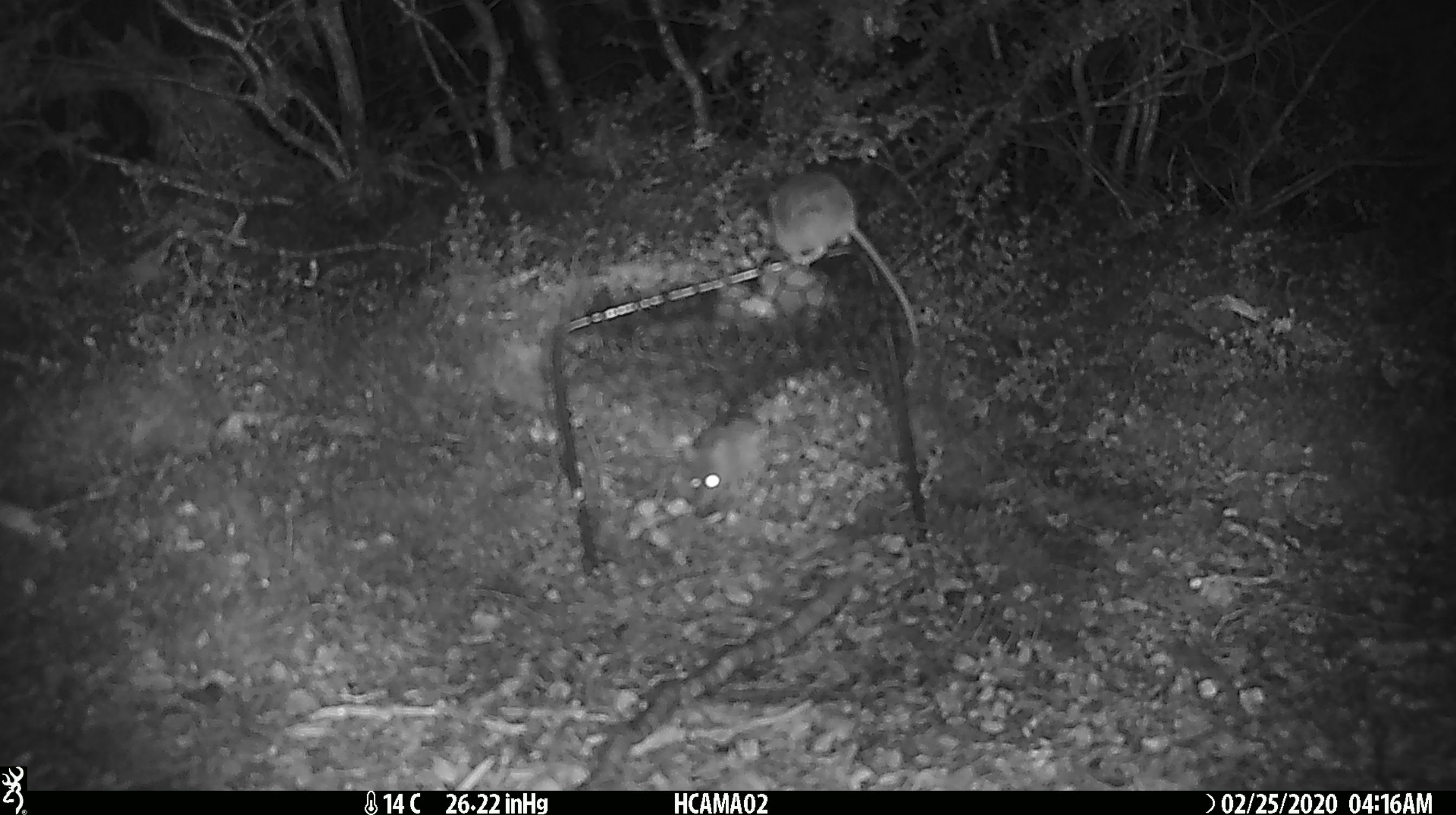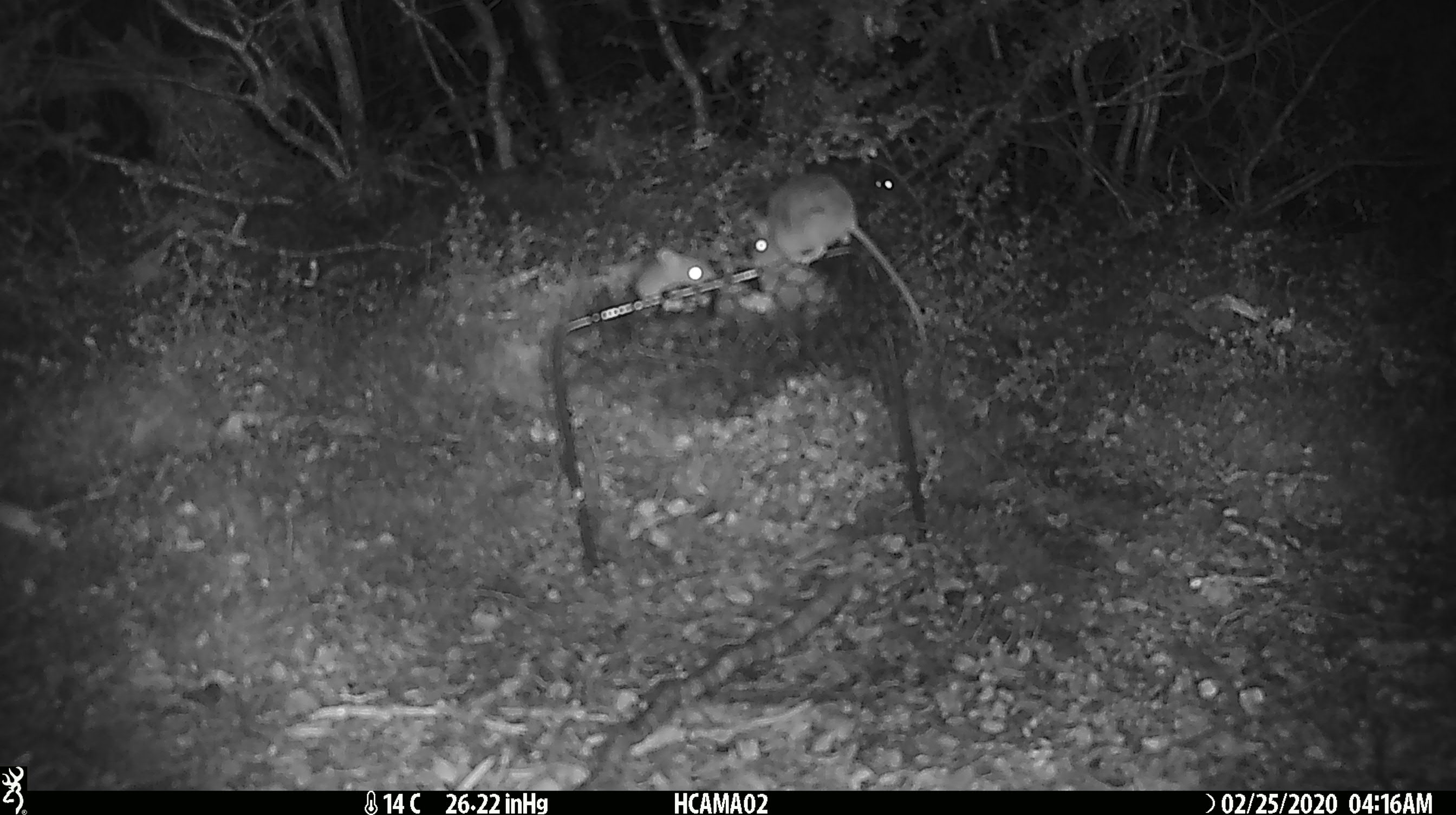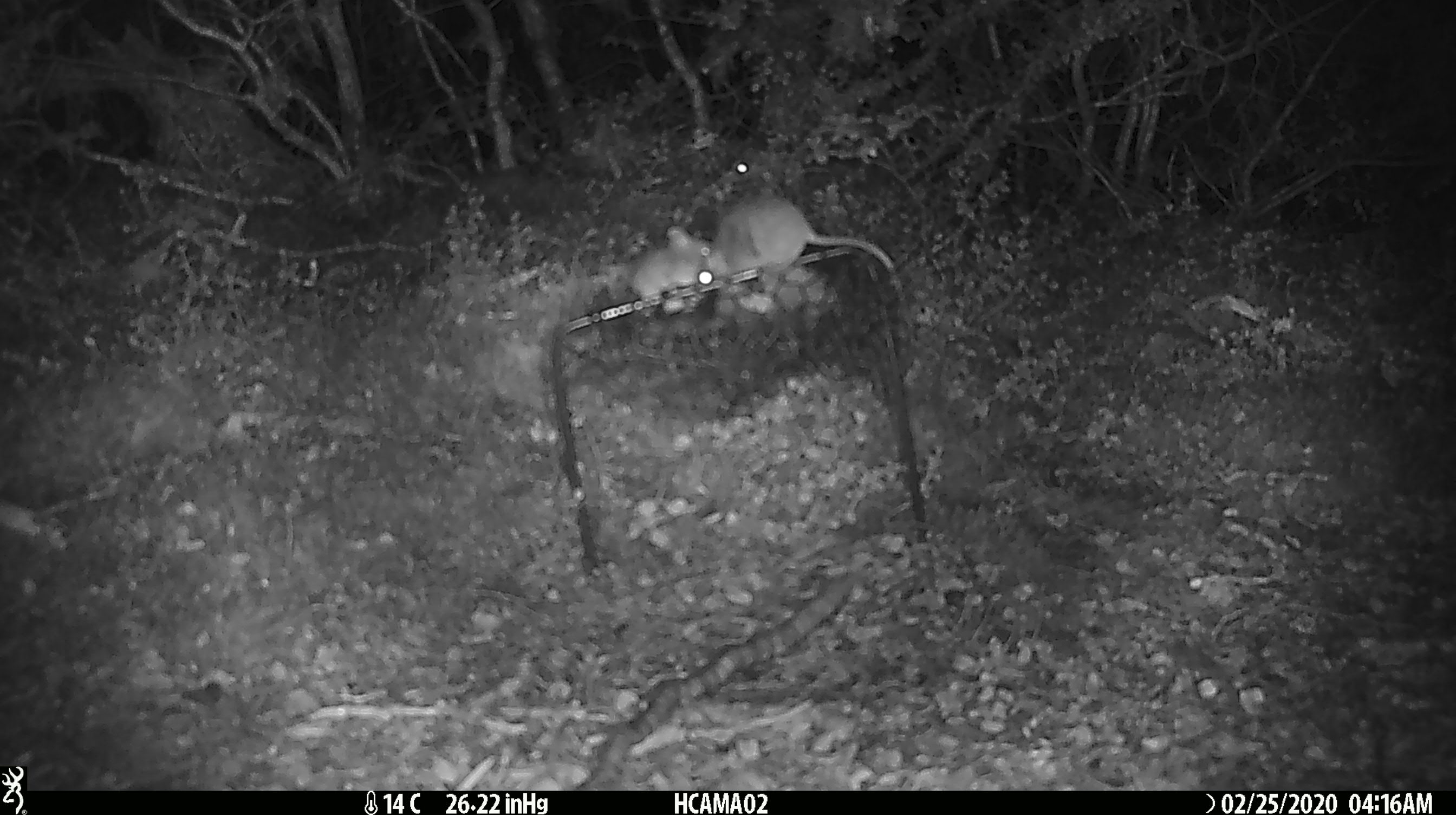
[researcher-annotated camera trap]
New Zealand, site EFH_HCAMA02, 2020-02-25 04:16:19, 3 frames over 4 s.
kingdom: Animalia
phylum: Chordata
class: Mammalia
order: Rodentia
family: Muridae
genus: Mus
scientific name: Mus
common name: mouse